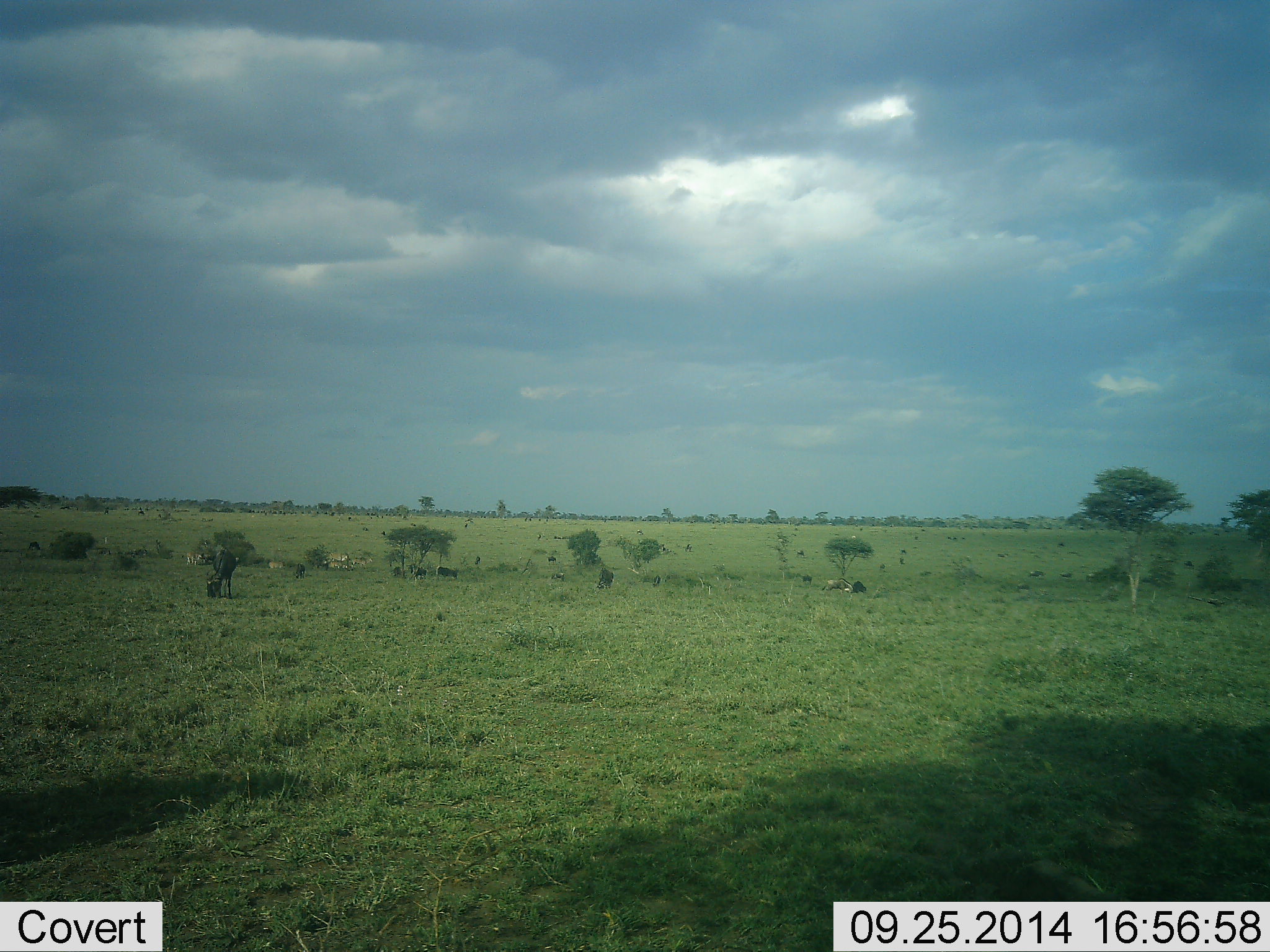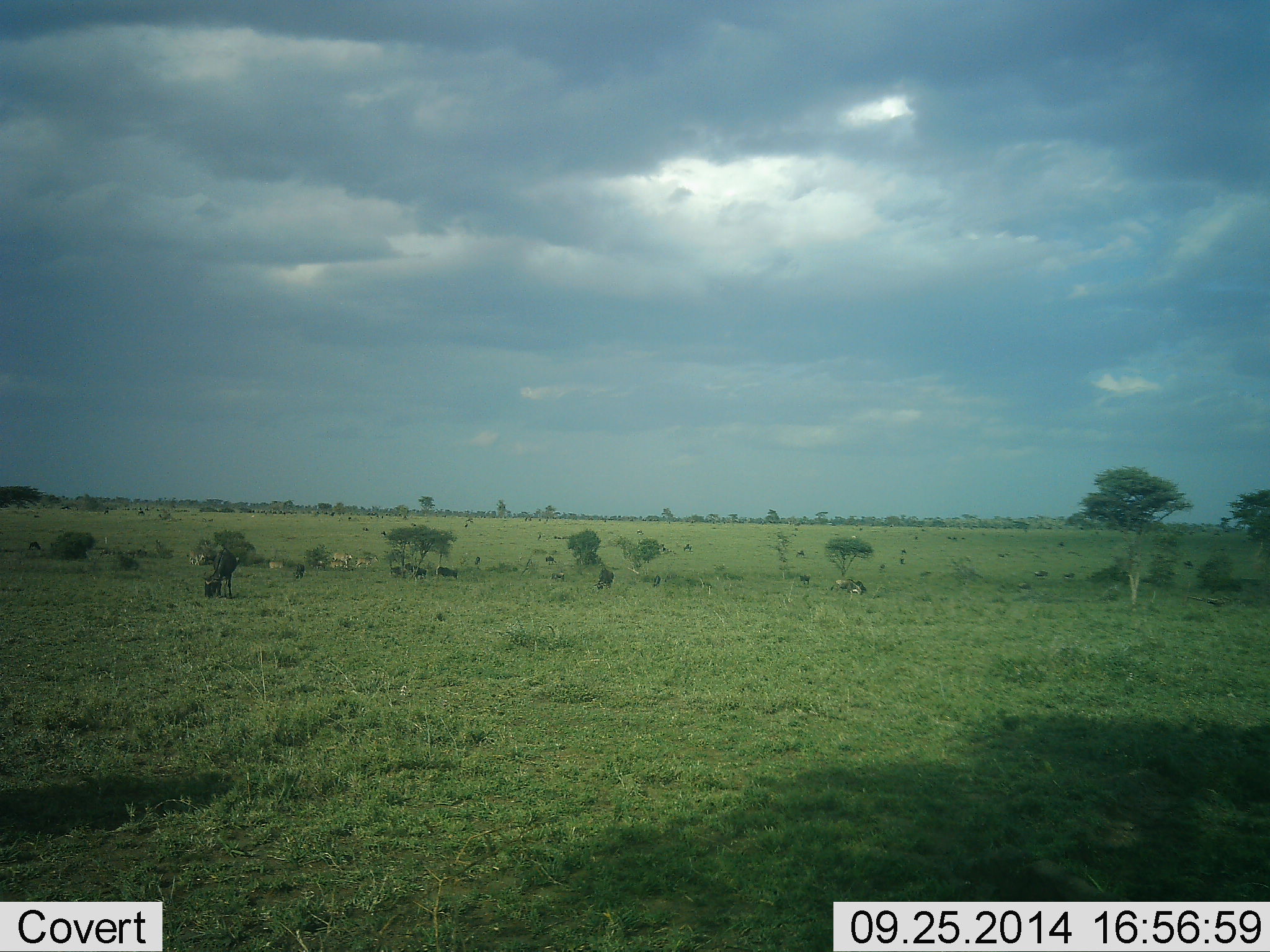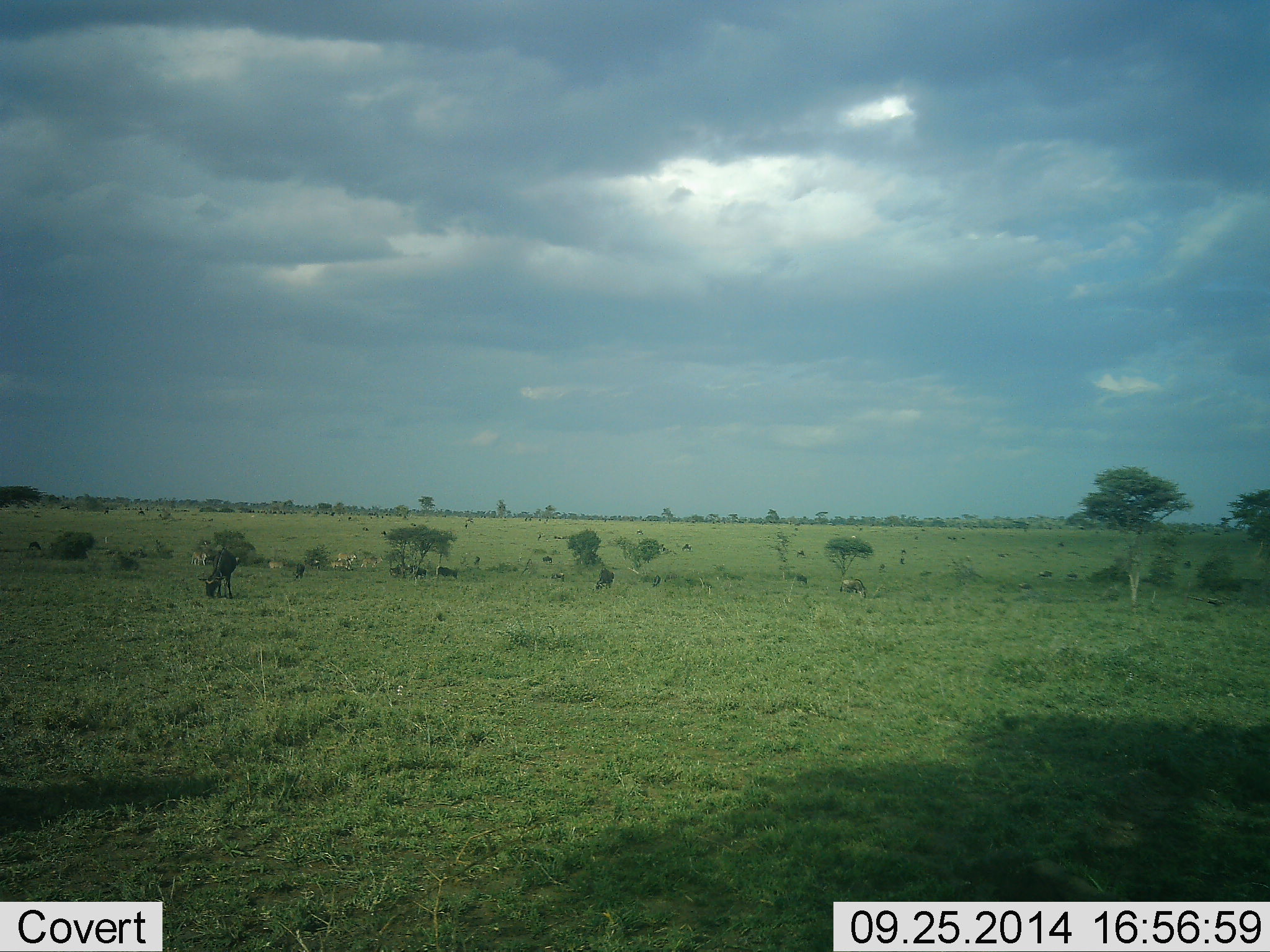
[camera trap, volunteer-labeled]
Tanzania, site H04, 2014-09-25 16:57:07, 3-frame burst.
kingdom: Animalia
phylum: Chordata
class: Mammalia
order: Artiodactyla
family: Bovidae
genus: Connochaetes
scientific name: Connochaetes taurinus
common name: blue wildebeest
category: wildebeest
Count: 11-50.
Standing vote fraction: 50%.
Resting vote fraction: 10%.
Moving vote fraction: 30%.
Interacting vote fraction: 0%.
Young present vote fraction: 0%.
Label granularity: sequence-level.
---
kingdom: Animalia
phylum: Chordata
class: Mammalia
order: Perissodactyla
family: Equidae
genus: Equus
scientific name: Equus quagga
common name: plains zebra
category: zebra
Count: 3.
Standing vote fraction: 40%.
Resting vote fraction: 0%.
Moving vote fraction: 0%.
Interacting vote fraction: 0%.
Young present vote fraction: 0%.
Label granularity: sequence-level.